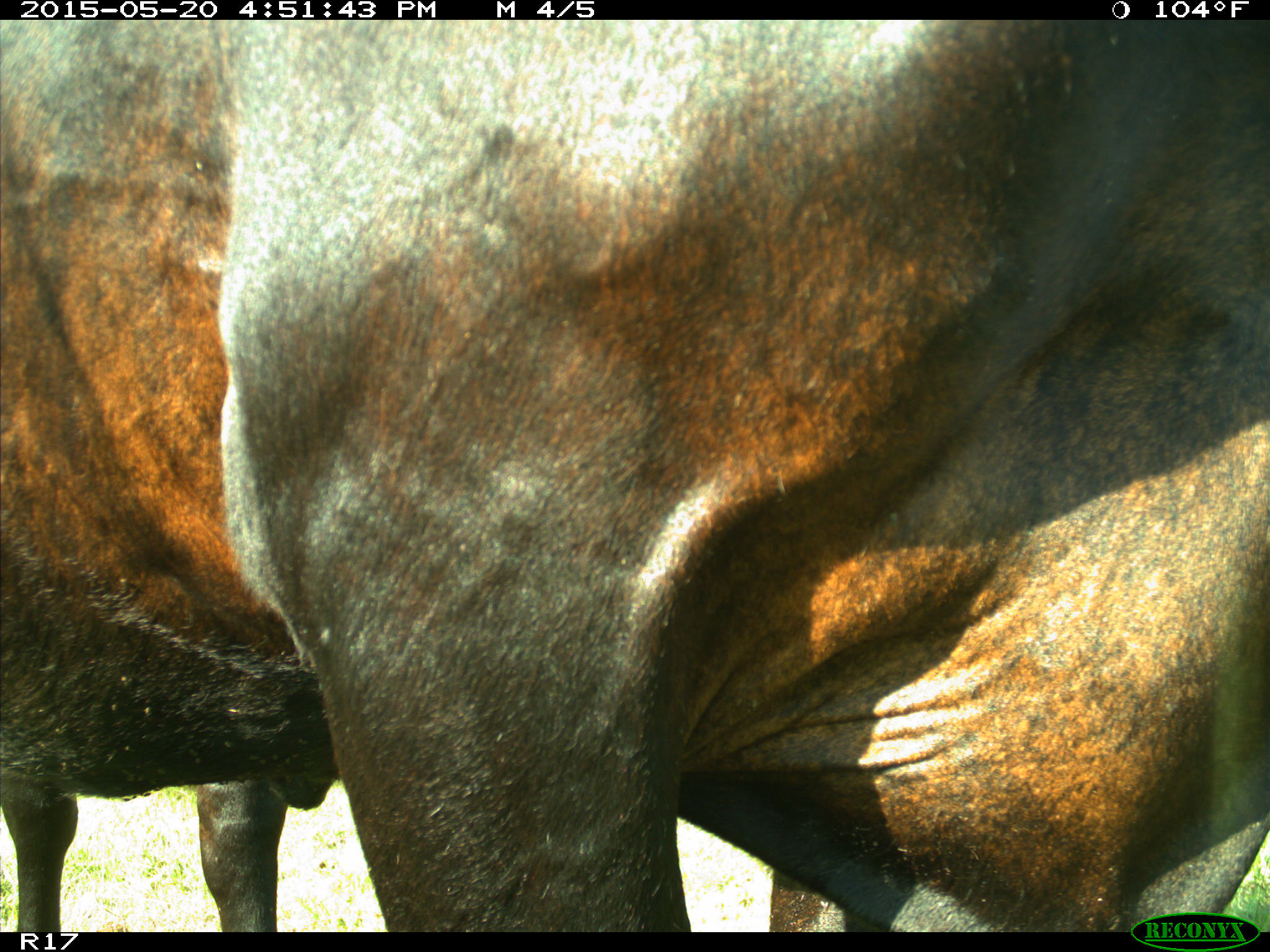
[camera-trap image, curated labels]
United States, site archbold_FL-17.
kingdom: Animalia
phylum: Chordata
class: Mammalia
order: Artiodactyla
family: Bovidae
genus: Bos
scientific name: Bos taurus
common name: domestic cow